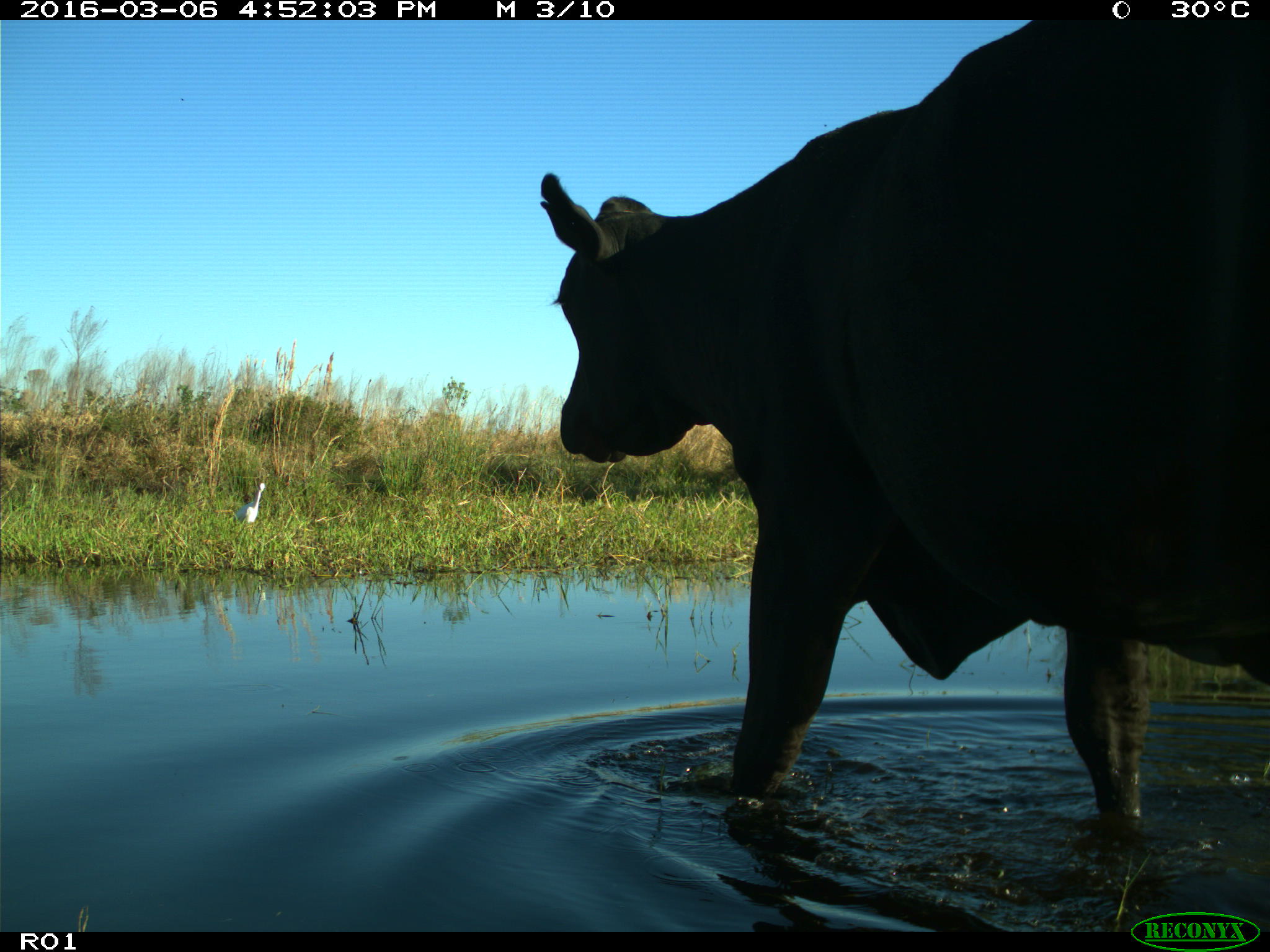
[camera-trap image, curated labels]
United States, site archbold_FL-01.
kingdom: Animalia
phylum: Chordata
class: Mammalia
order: Artiodactyla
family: Bovidae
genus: Bos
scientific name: Bos taurus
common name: domestic cow